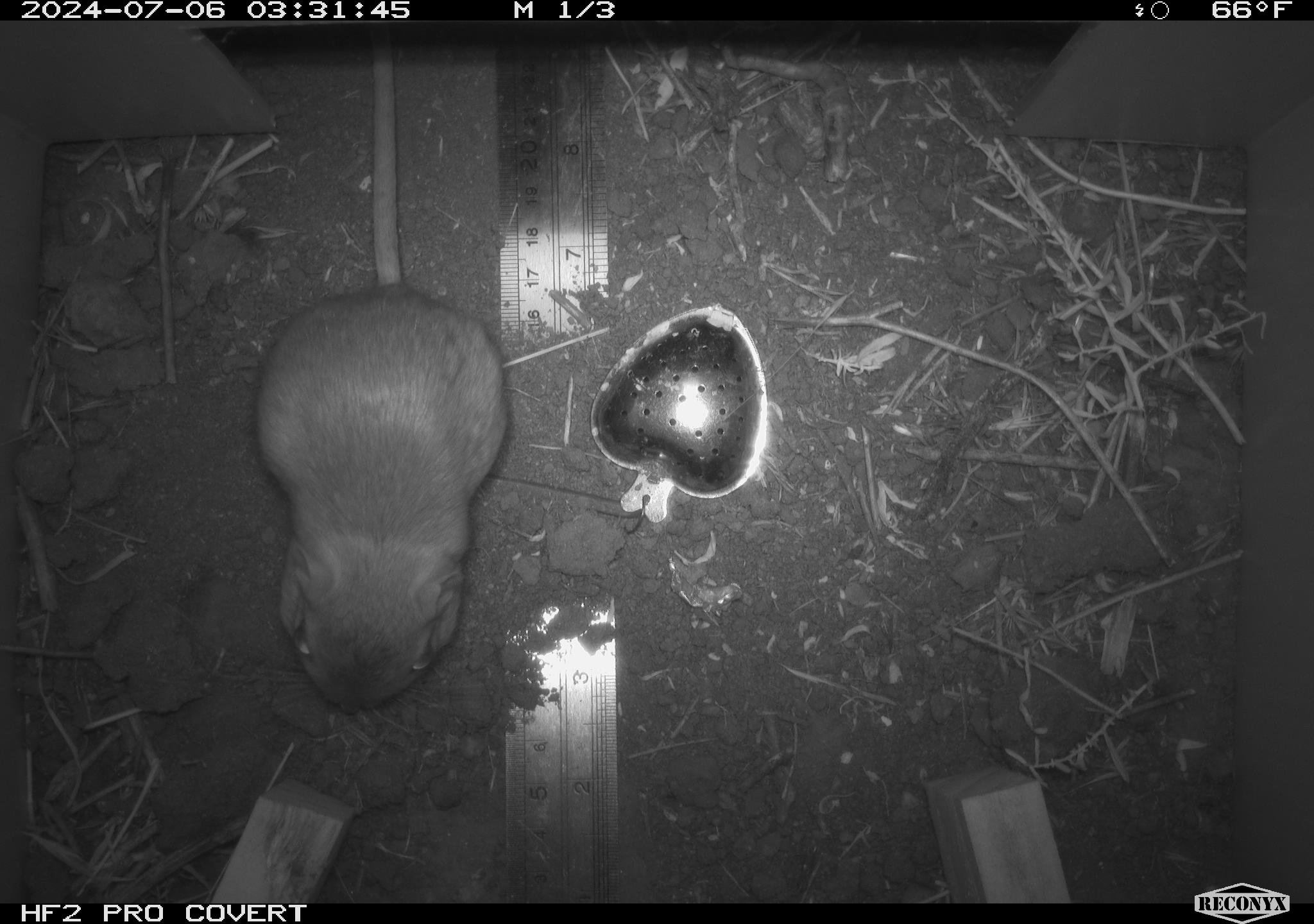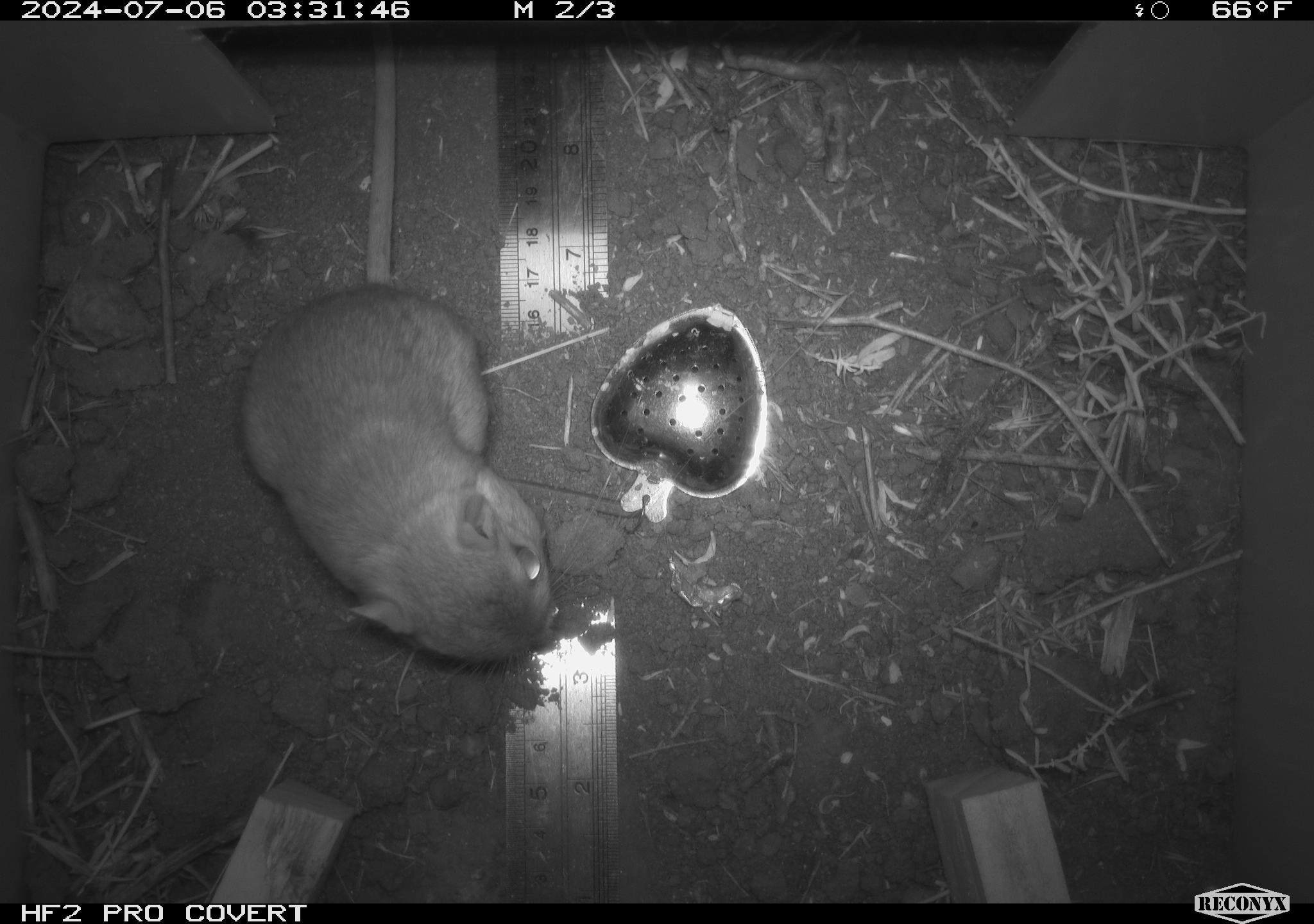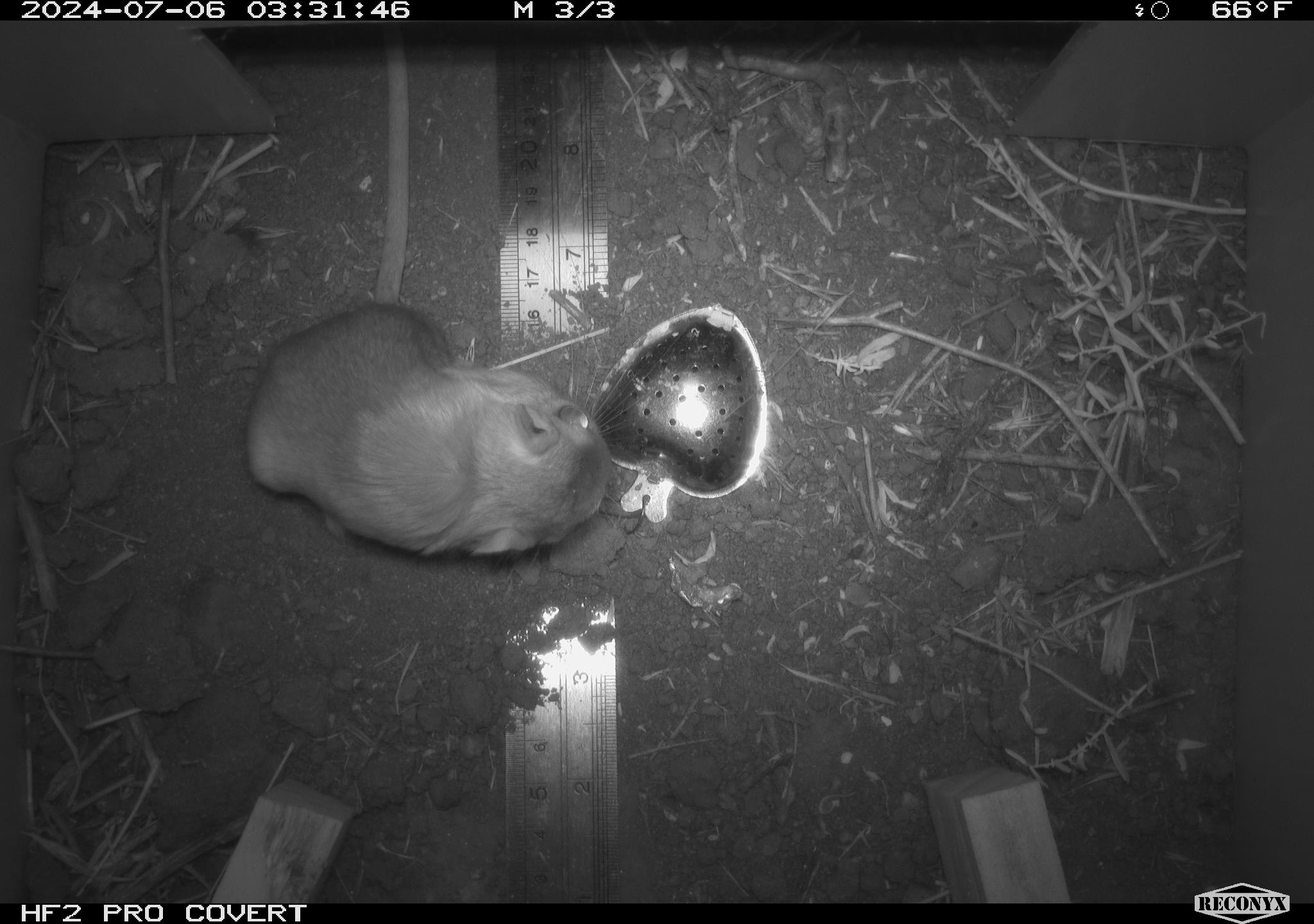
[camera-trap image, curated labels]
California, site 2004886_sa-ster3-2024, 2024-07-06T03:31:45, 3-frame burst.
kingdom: Animalia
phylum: Chordata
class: Mammalia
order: Rodentia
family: Heteromyidae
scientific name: Heteromyidae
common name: kangaroo rats and pocket mice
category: heteromyidae family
Heteromyidae family (kangaroo rats and pocket mice) (Heteromyidae).